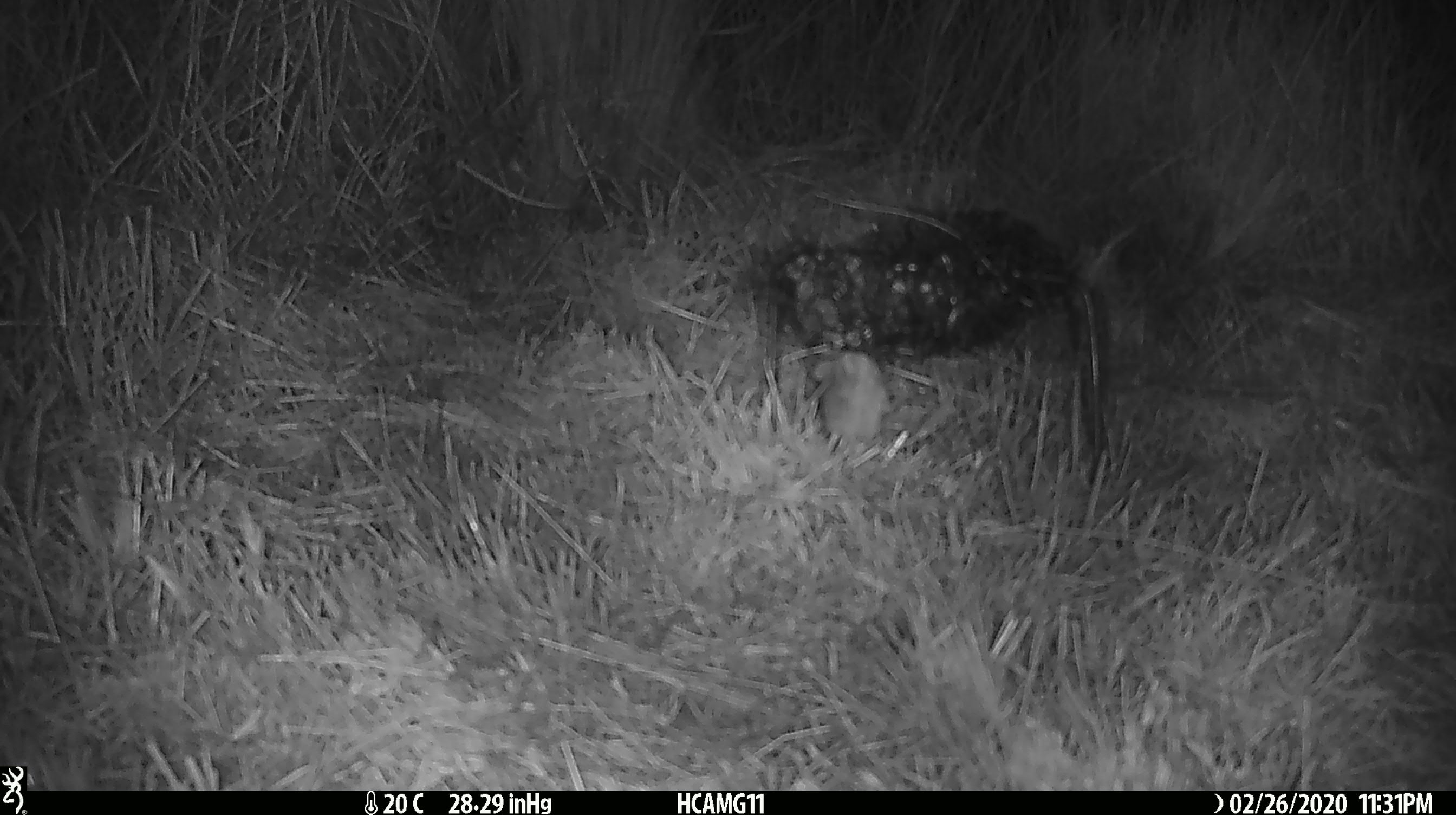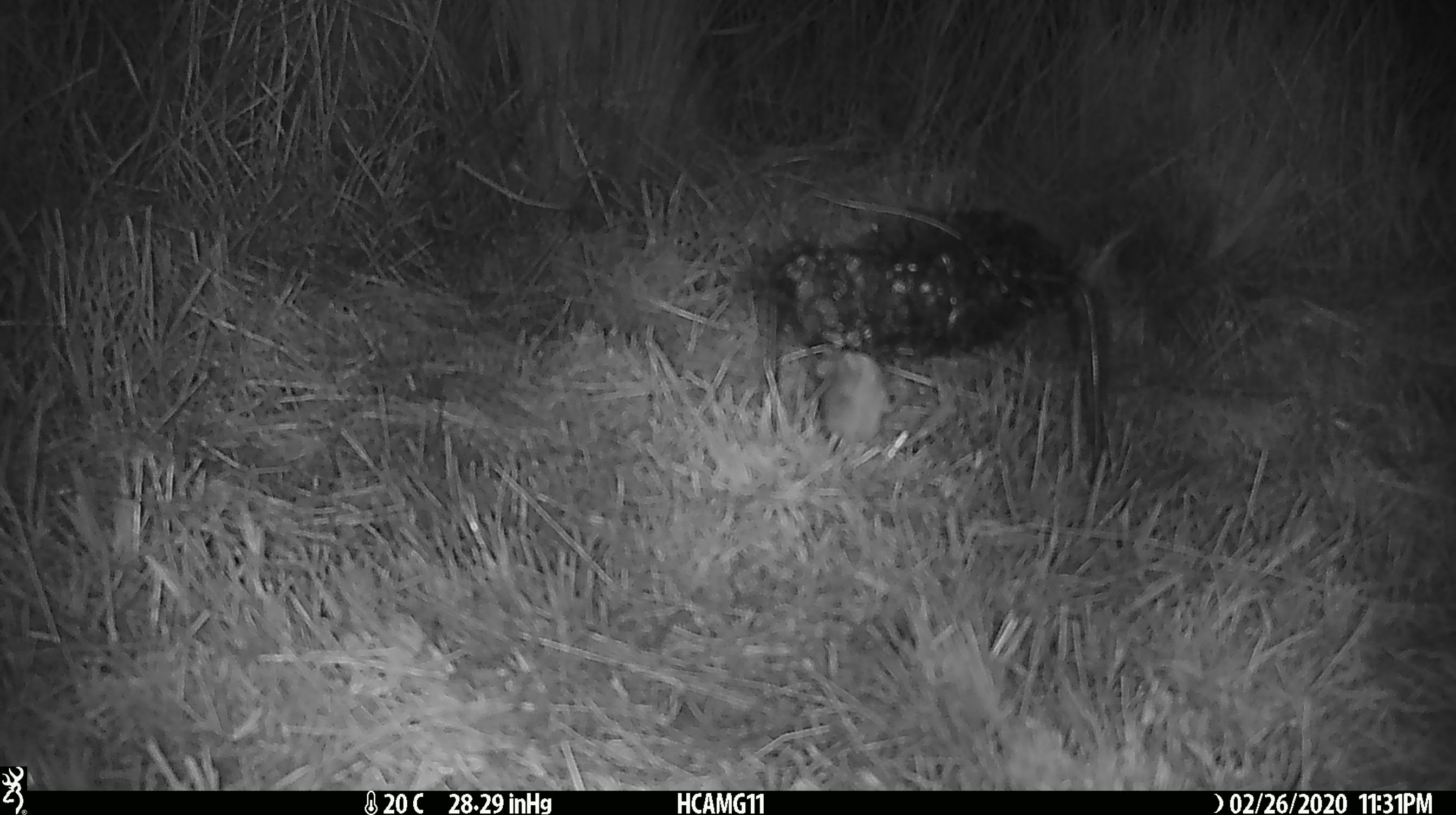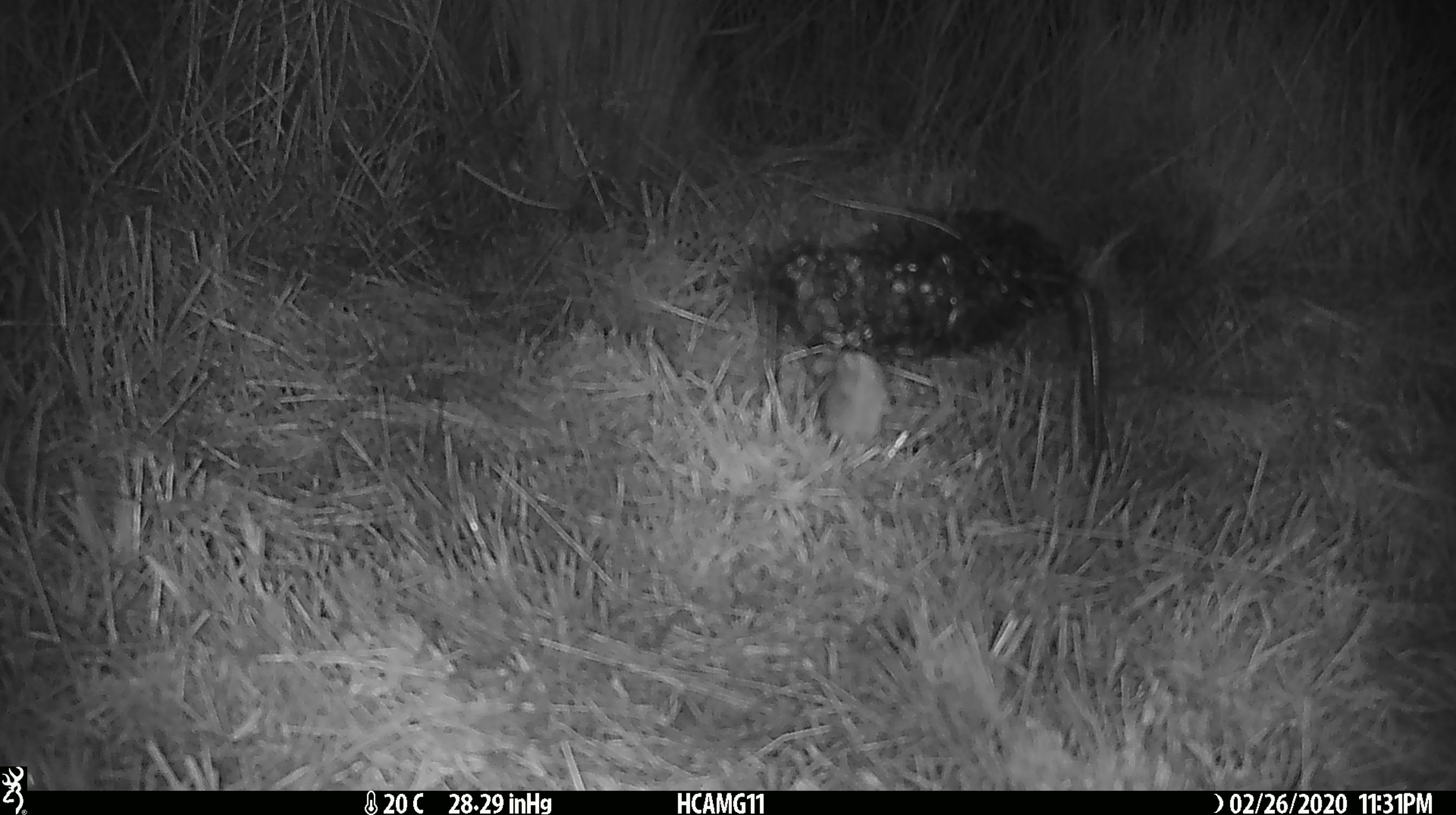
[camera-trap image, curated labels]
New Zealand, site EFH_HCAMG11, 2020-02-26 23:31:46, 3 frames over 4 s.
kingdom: Animalia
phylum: Chordata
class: Mammalia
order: Rodentia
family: Muridae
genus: Mus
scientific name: Mus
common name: mouse